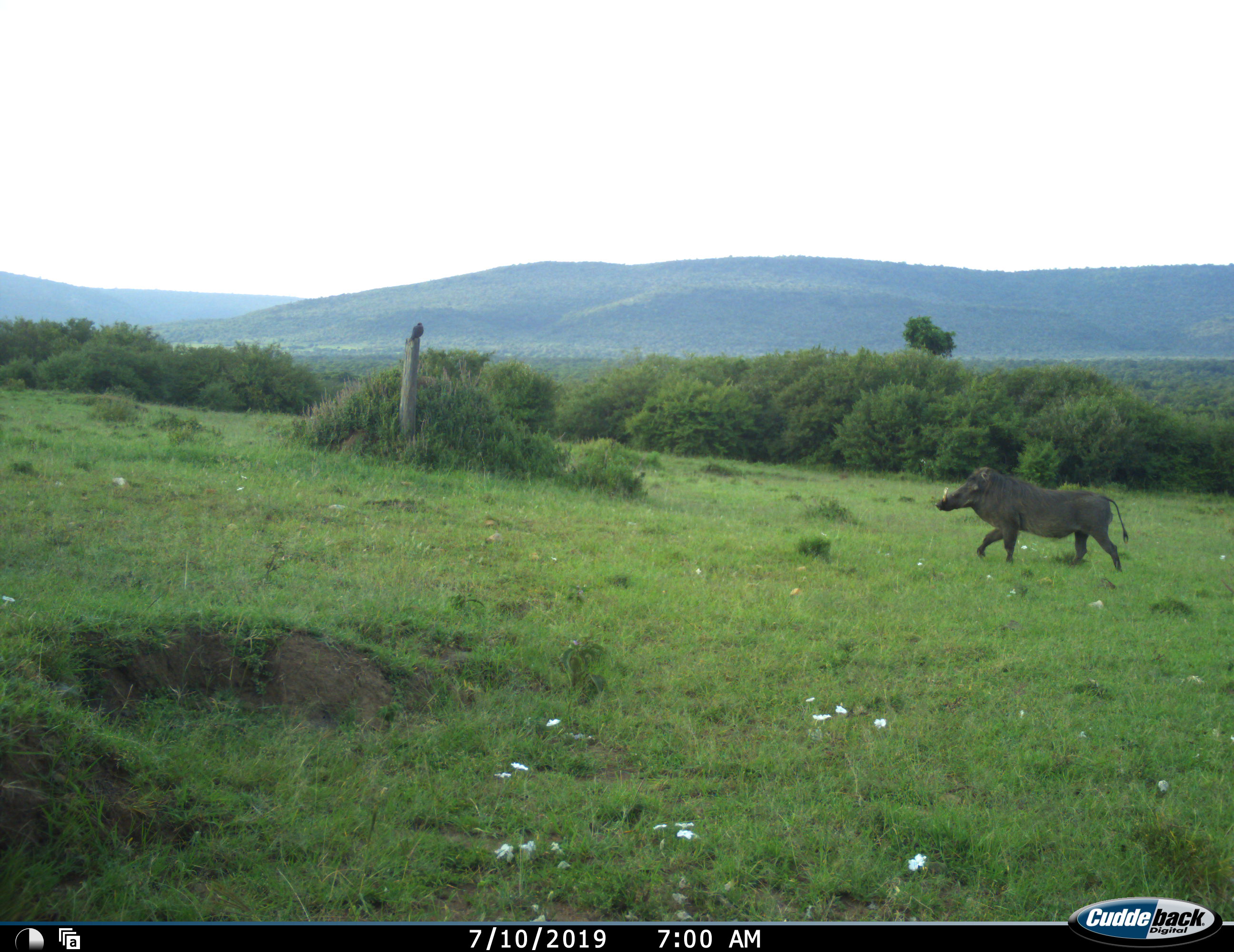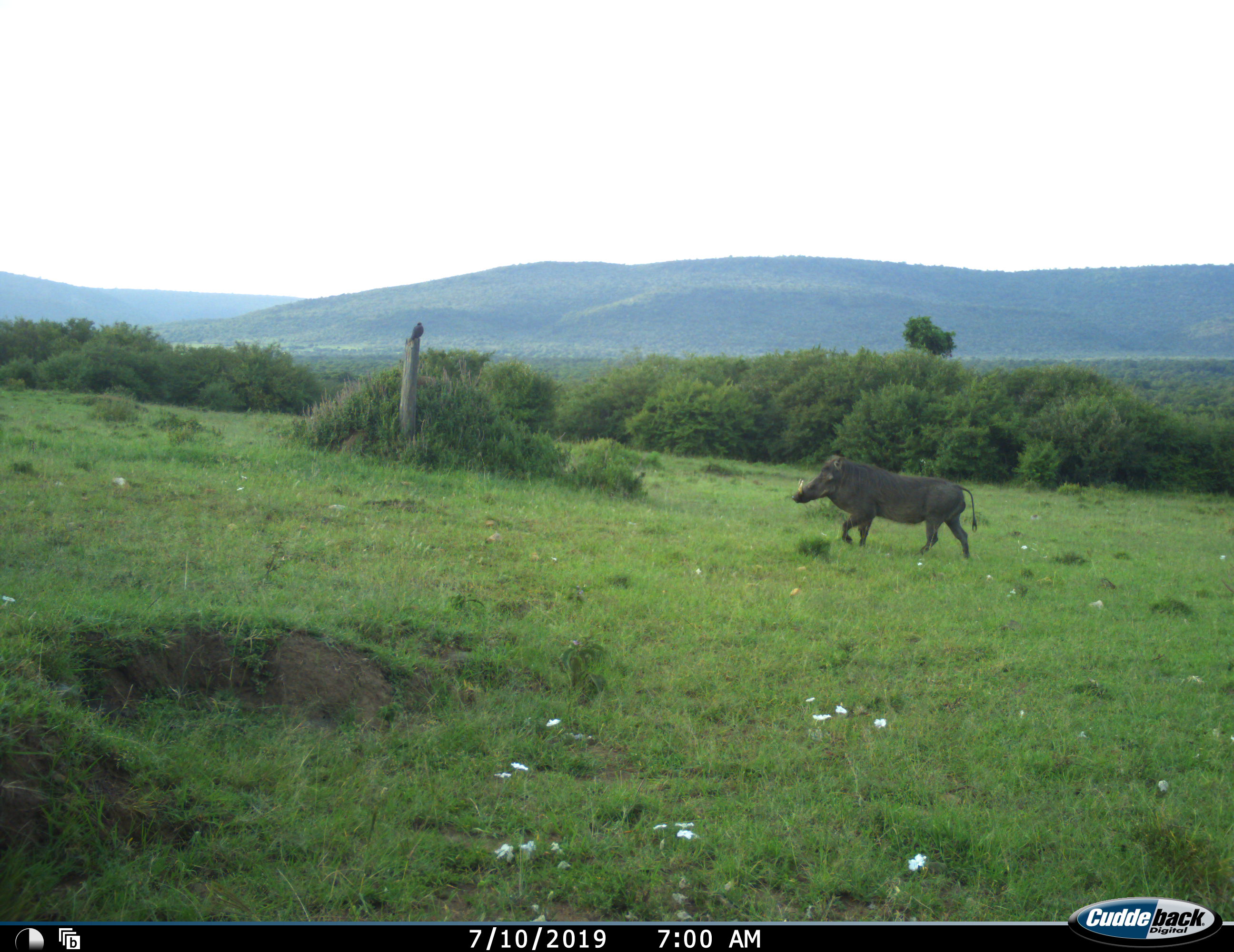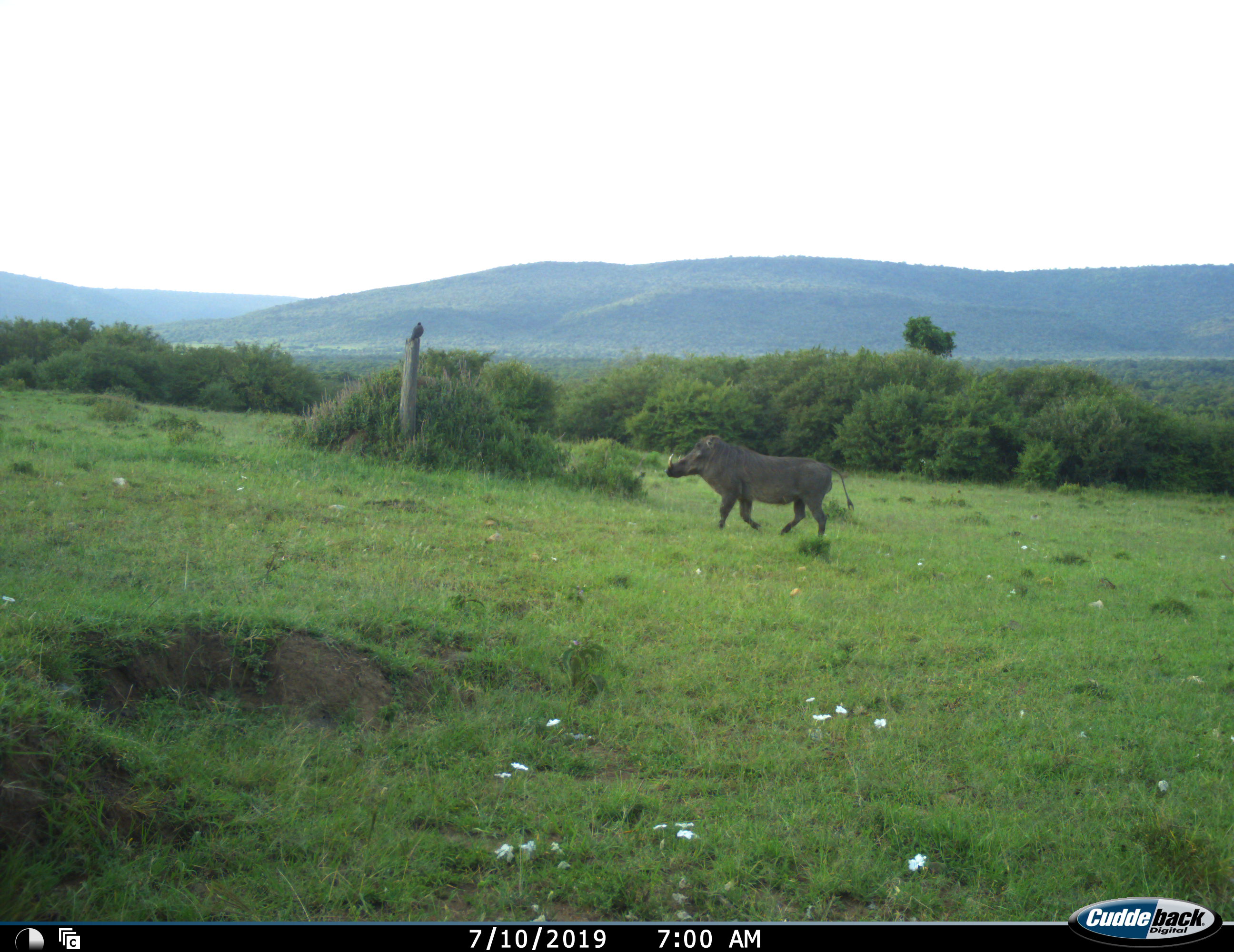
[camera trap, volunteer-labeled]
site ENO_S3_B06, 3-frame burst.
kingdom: Animalia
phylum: Chordata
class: Mammalia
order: Artiodactyla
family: Suidae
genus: Phacochoerus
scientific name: Phacochoerus africanus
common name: warthog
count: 1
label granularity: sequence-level